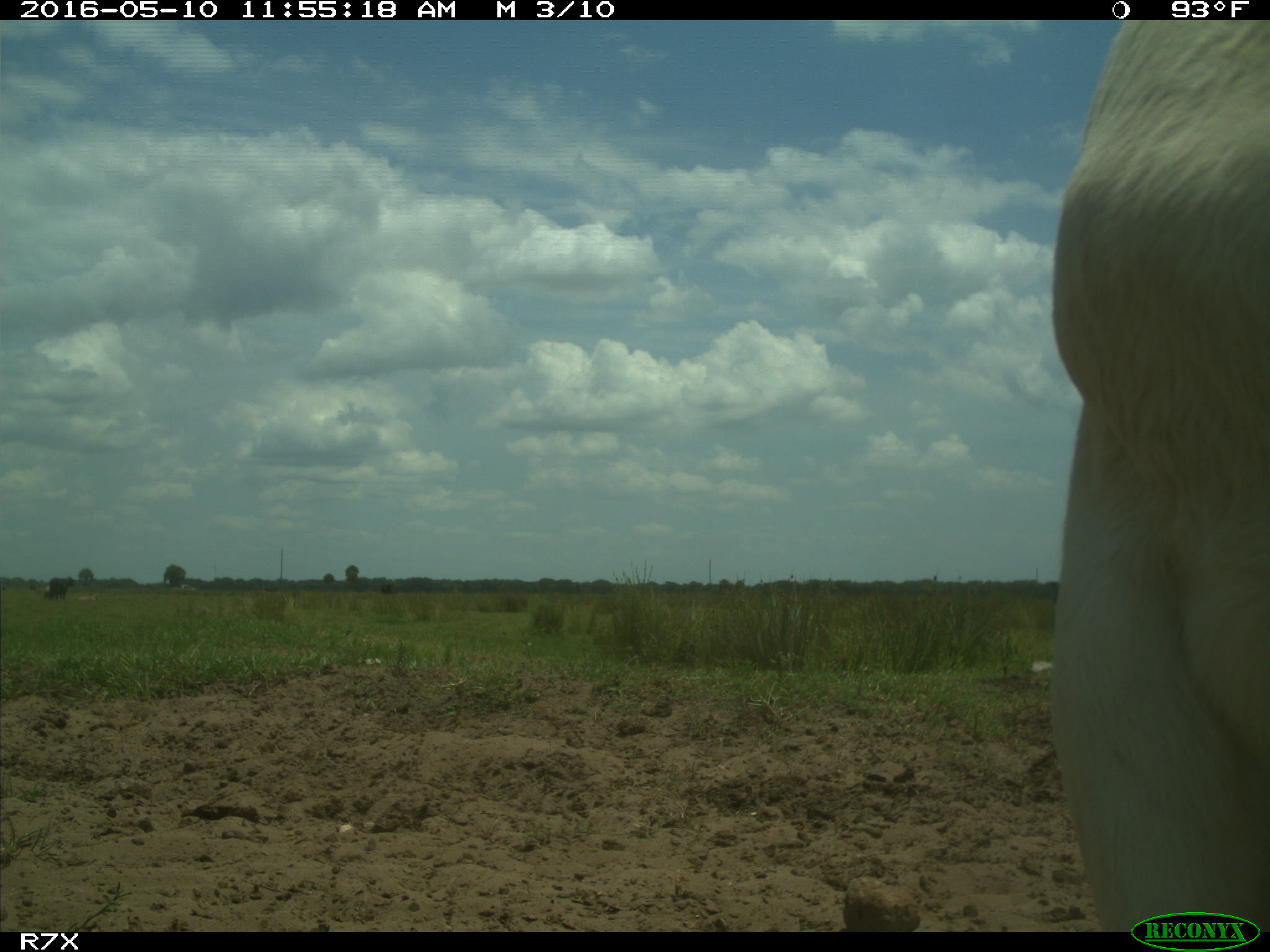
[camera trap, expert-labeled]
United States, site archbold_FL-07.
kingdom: Animalia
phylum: Chordata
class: Mammalia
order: Artiodactyla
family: Bovidae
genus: Bos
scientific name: Bos taurus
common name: domestic cow